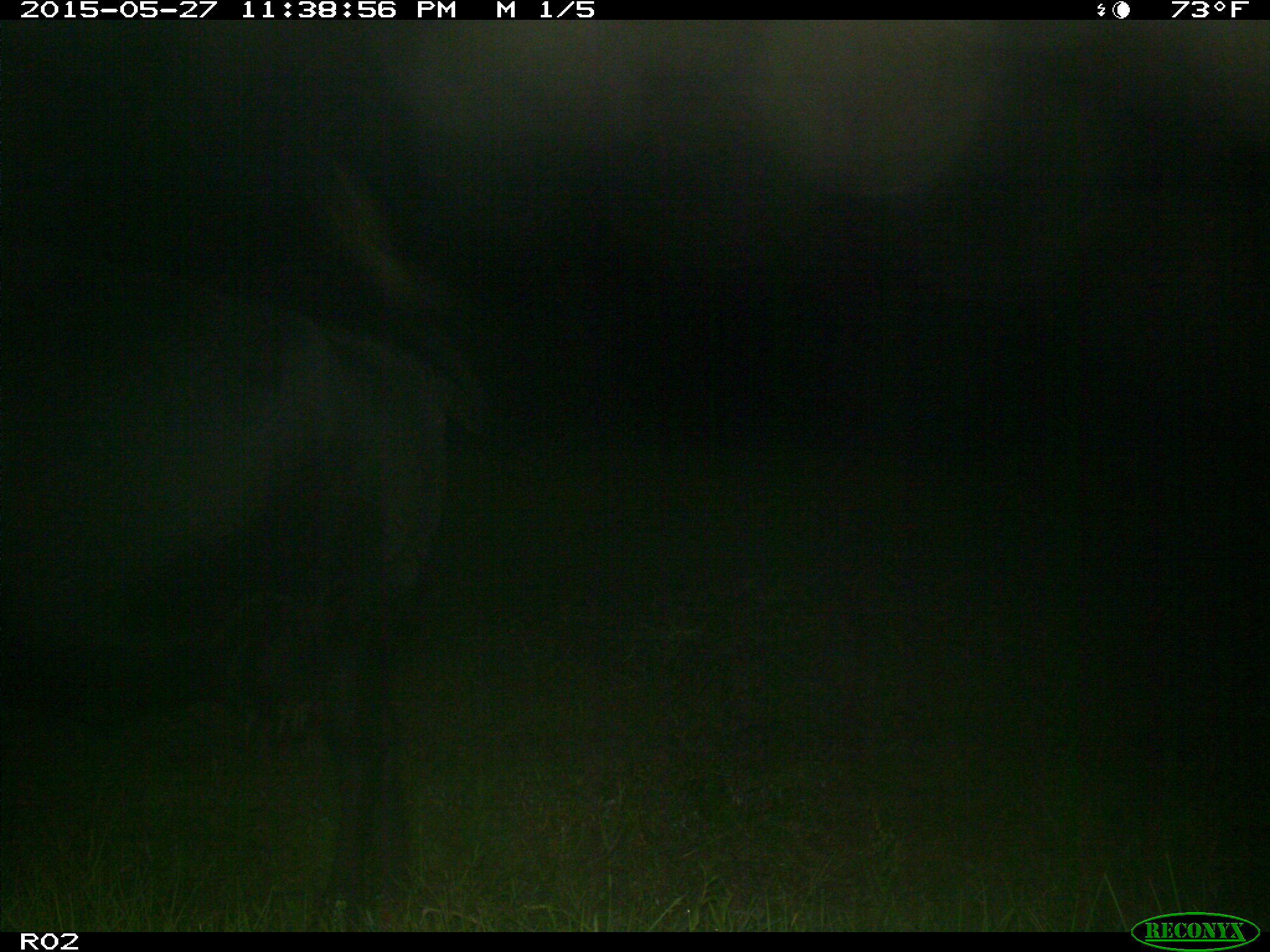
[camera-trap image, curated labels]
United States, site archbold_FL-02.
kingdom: Animalia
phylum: Chordata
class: Mammalia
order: Artiodactyla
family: Bovidae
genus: Bos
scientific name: Bos taurus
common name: domestic cow